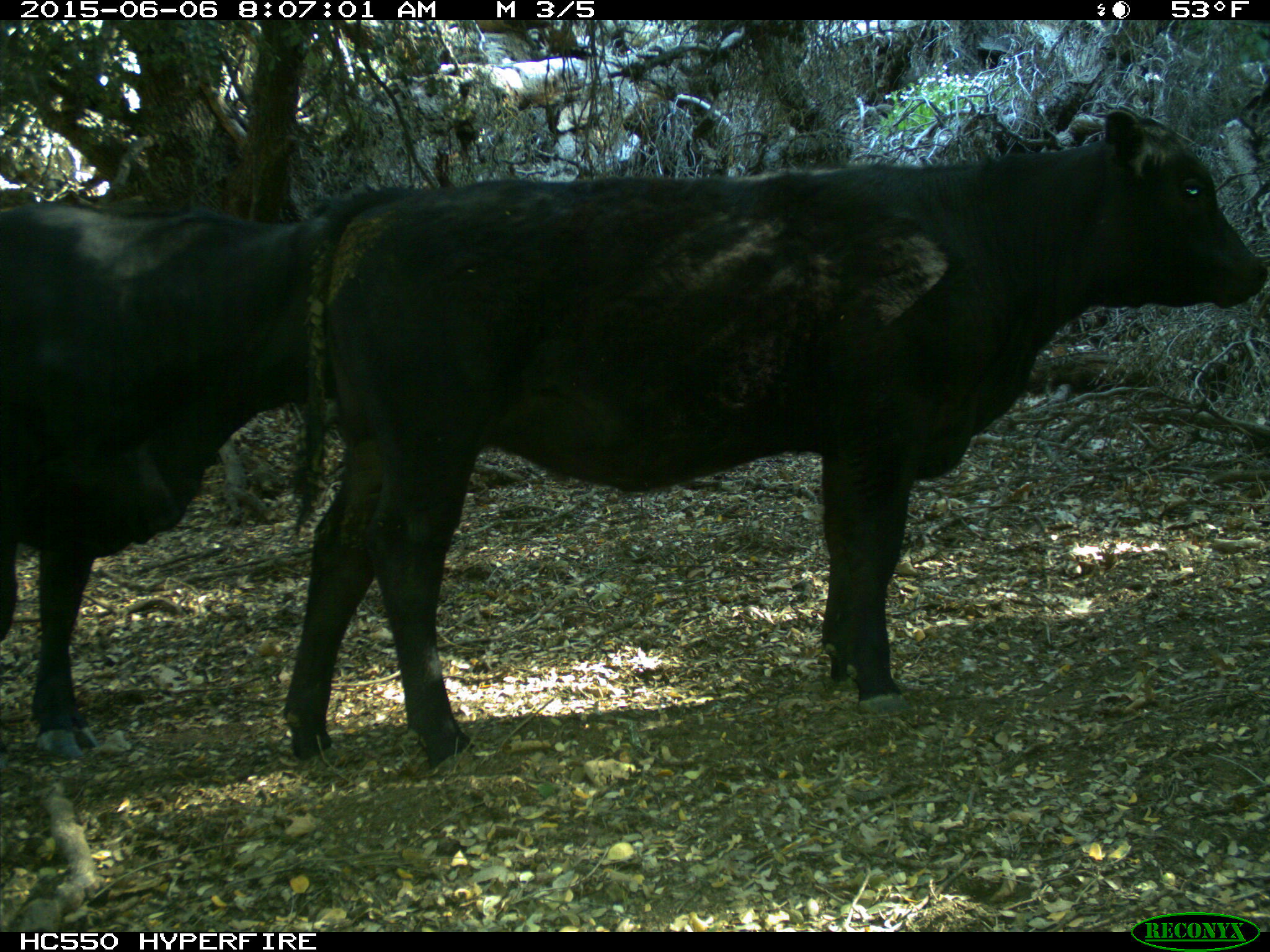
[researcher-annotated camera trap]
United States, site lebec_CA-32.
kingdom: Animalia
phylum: Chordata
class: Mammalia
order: Artiodactyla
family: Bovidae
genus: Bos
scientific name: Bos taurus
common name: domestic cow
Bos taurus (domestic cow).